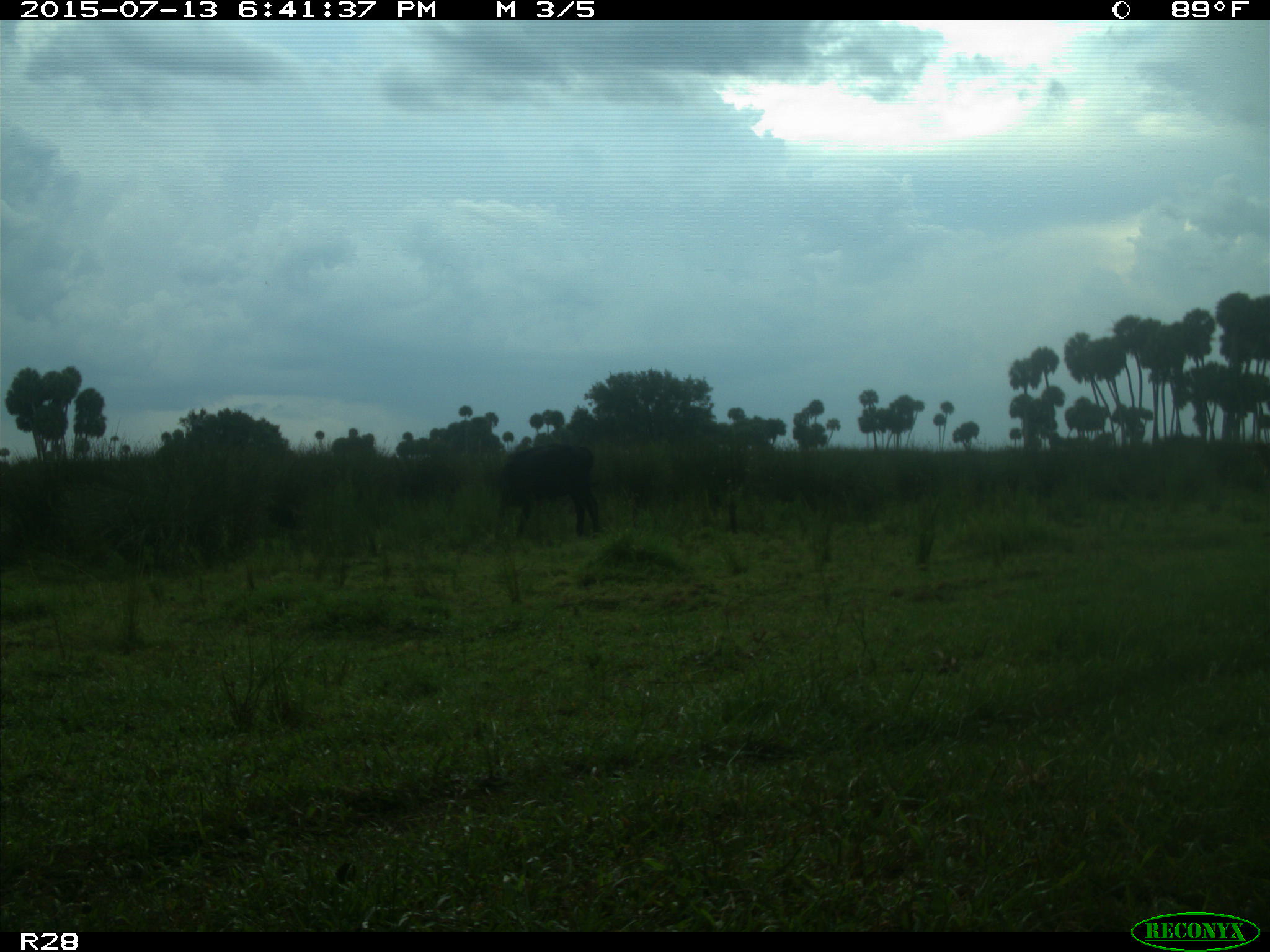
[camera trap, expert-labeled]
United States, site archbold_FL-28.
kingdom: Animalia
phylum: Chordata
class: Mammalia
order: Artiodactyla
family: Bovidae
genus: Bos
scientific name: Bos taurus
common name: domestic cow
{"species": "Bos taurus (domestic cow)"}